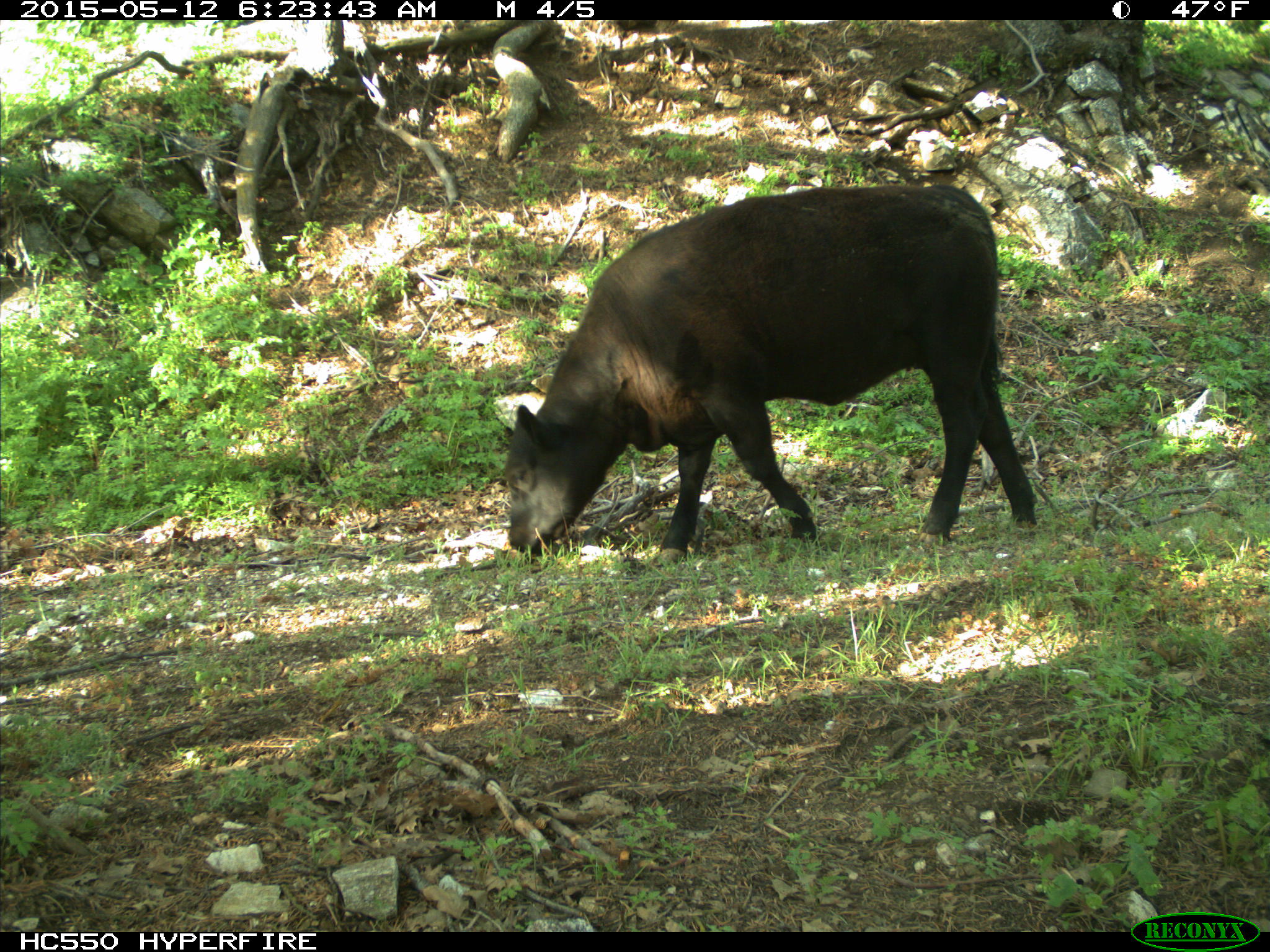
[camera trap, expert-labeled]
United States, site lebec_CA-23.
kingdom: Animalia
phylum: Chordata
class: Mammalia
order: Artiodactyla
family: Bovidae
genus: Bos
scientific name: Bos taurus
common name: domestic cow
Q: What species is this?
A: Bos taurus (domestic cow).